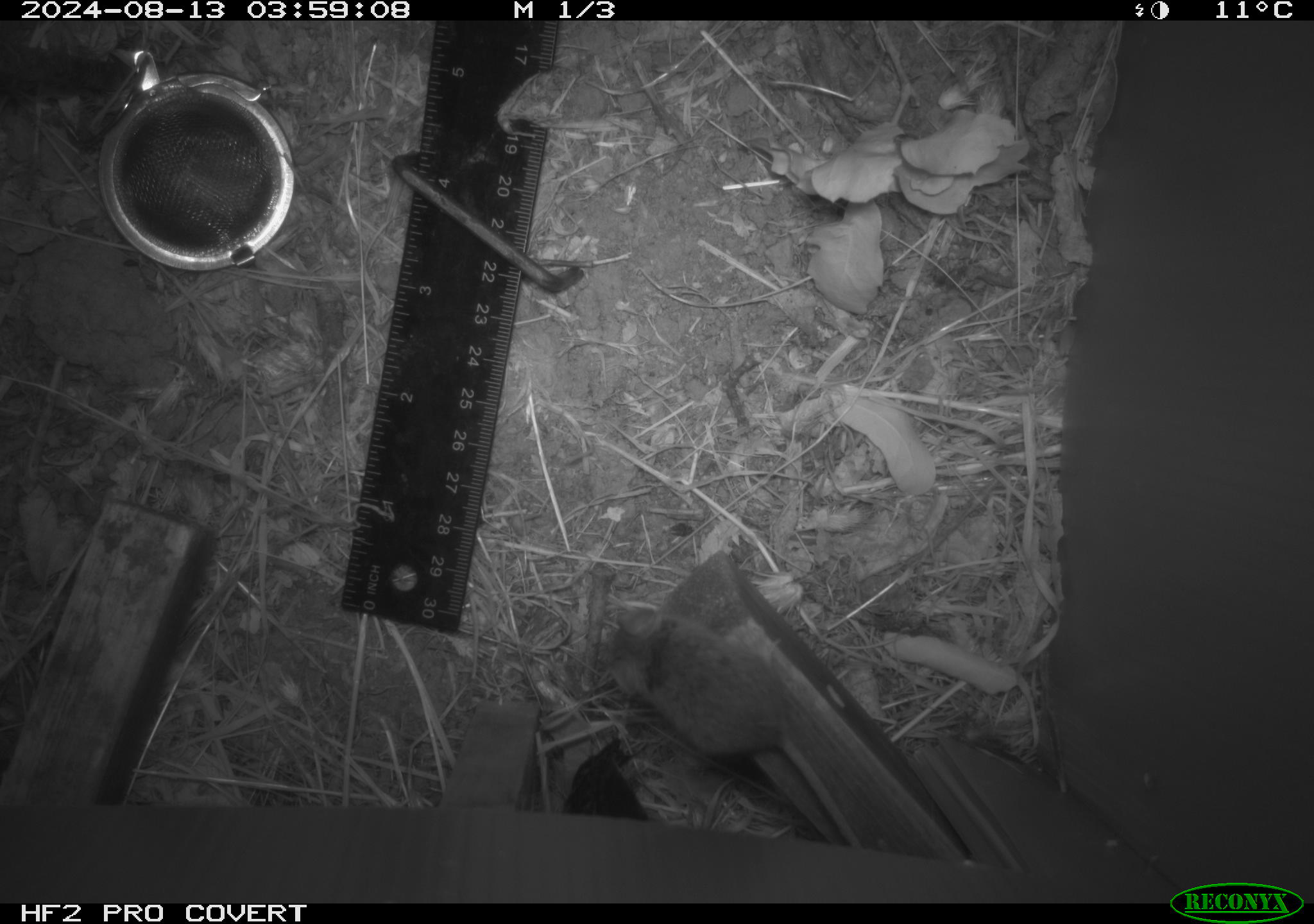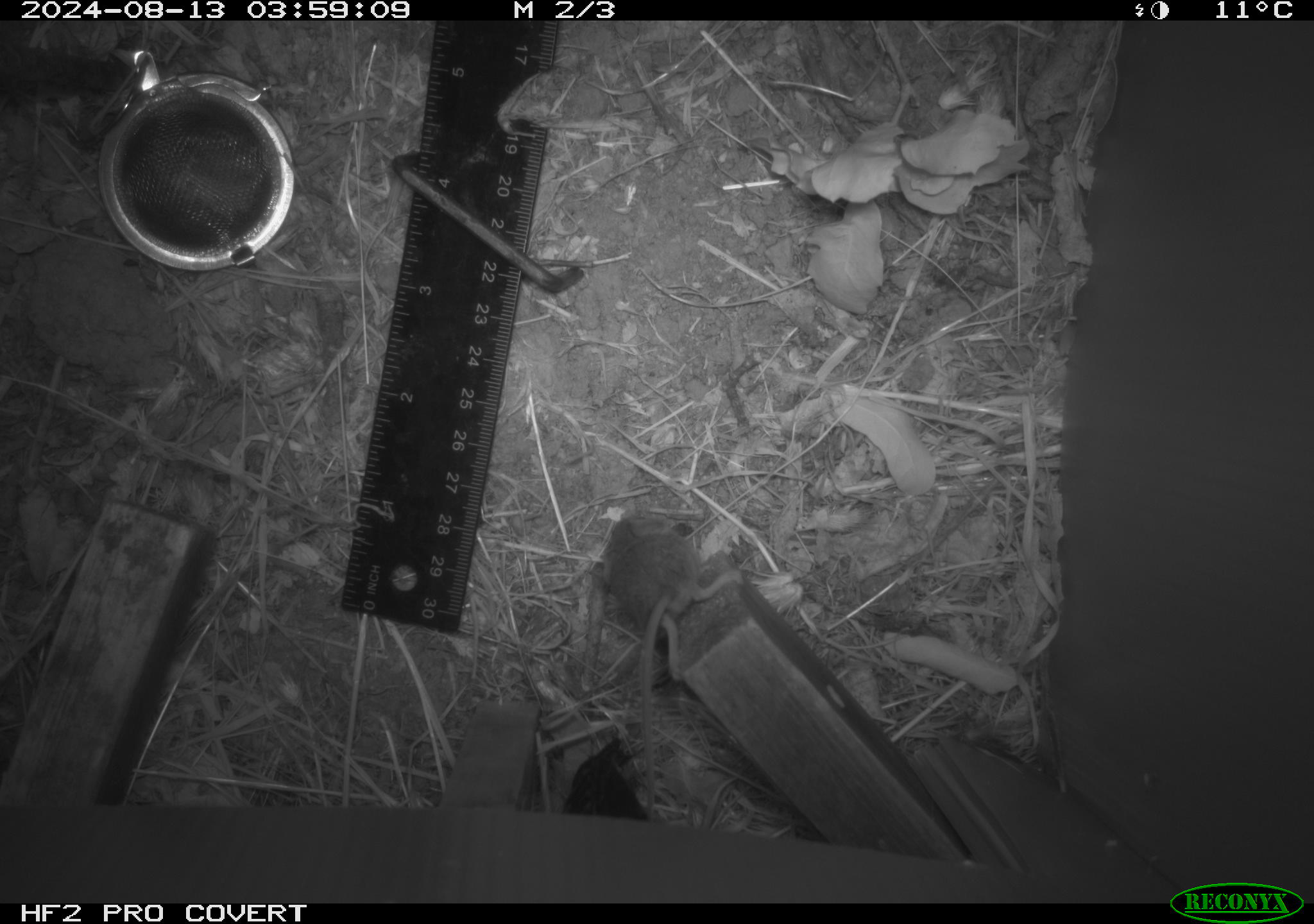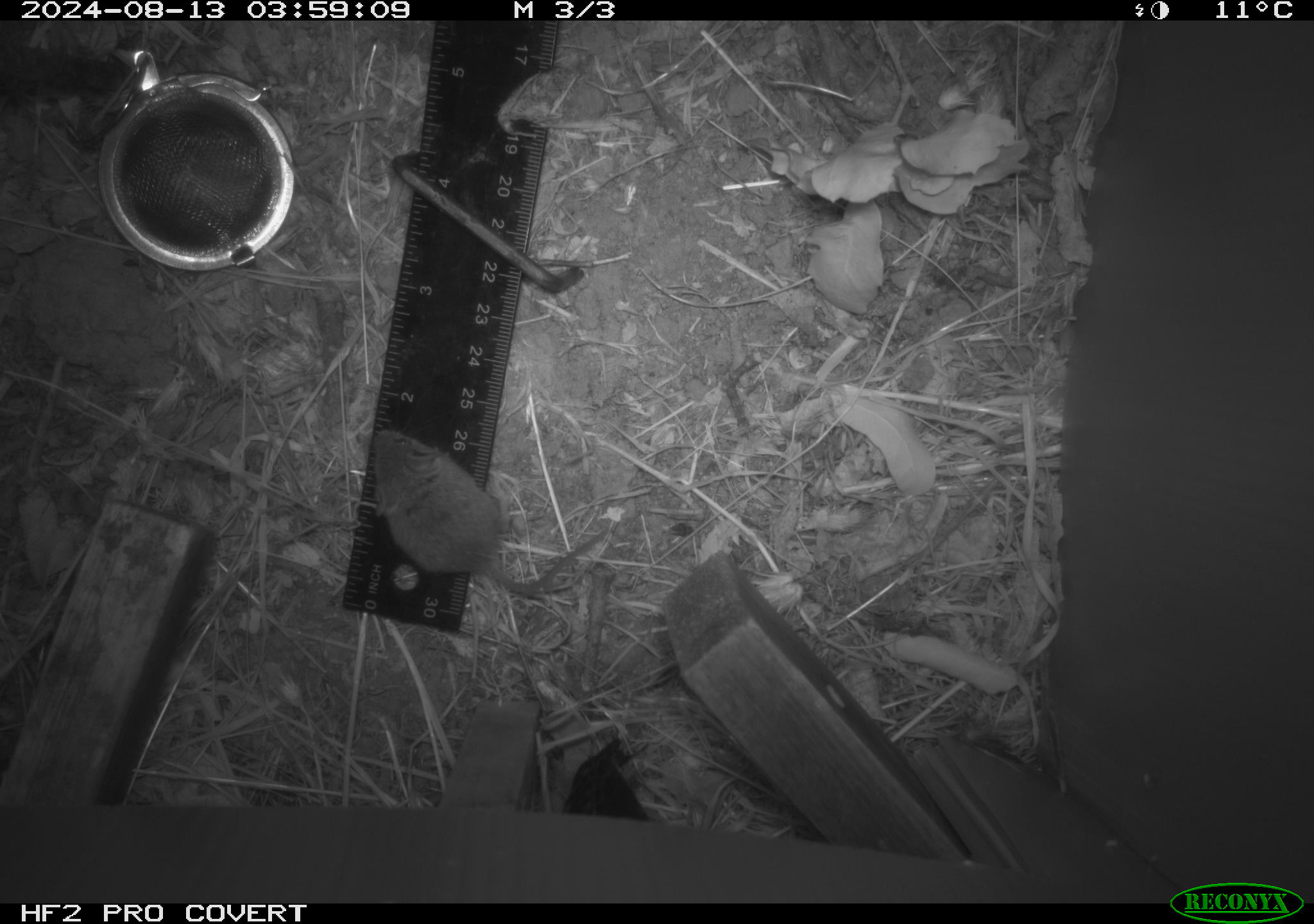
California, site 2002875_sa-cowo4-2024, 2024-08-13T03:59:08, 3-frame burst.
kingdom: Animalia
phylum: Chordata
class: Mammalia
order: Rodentia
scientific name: Rodentia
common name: mouse species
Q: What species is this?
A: Mouse species (Rodentia).